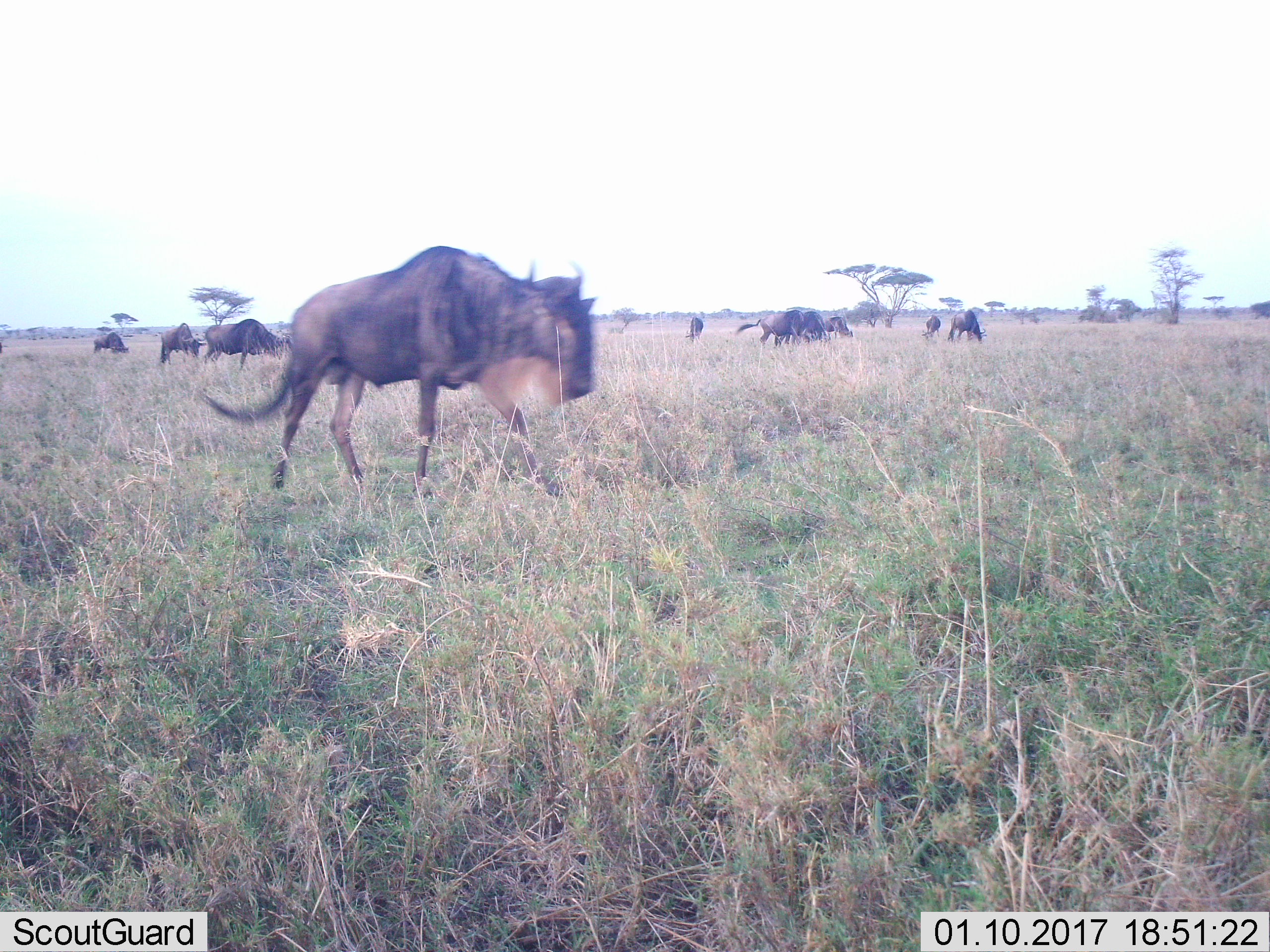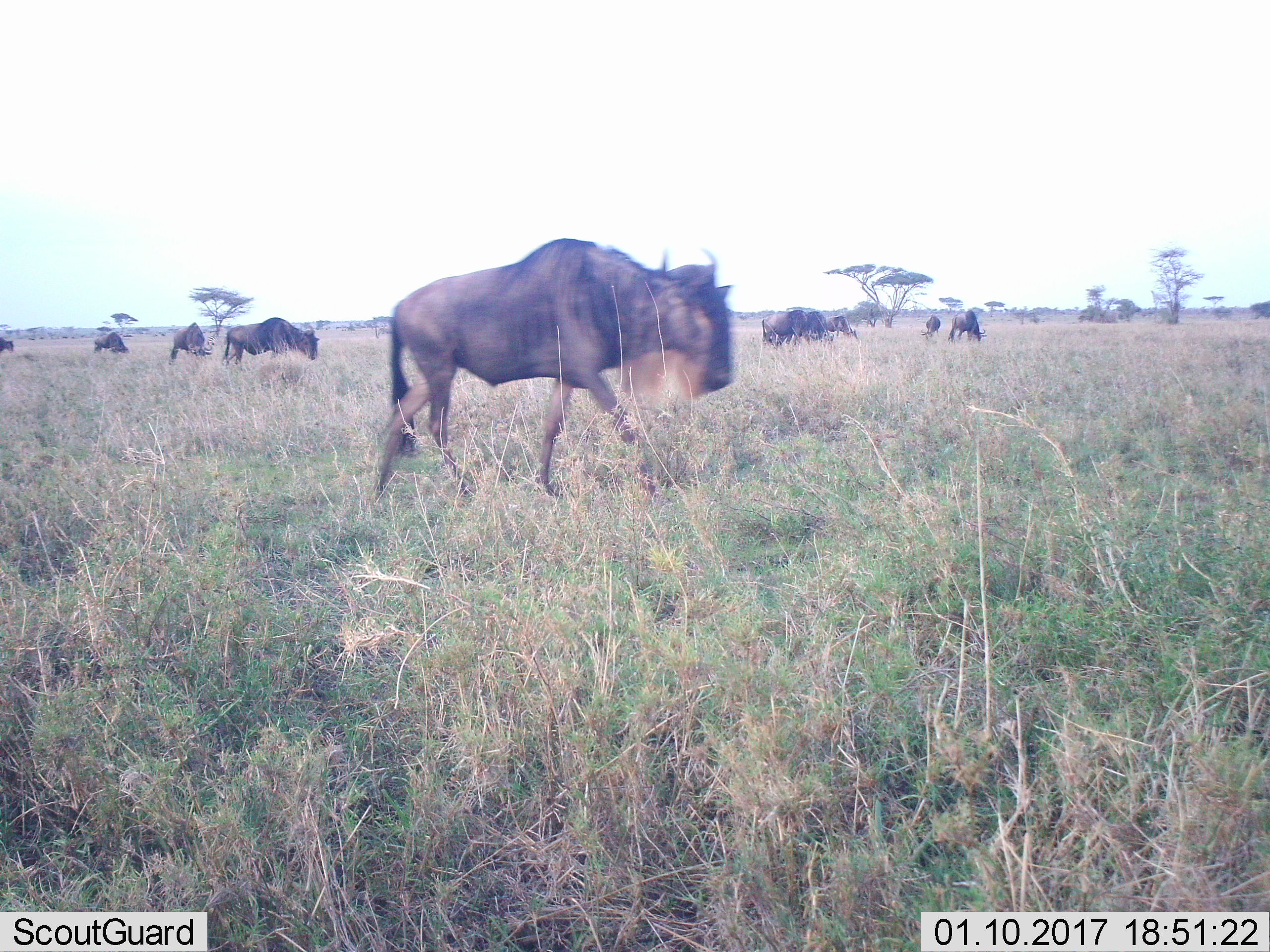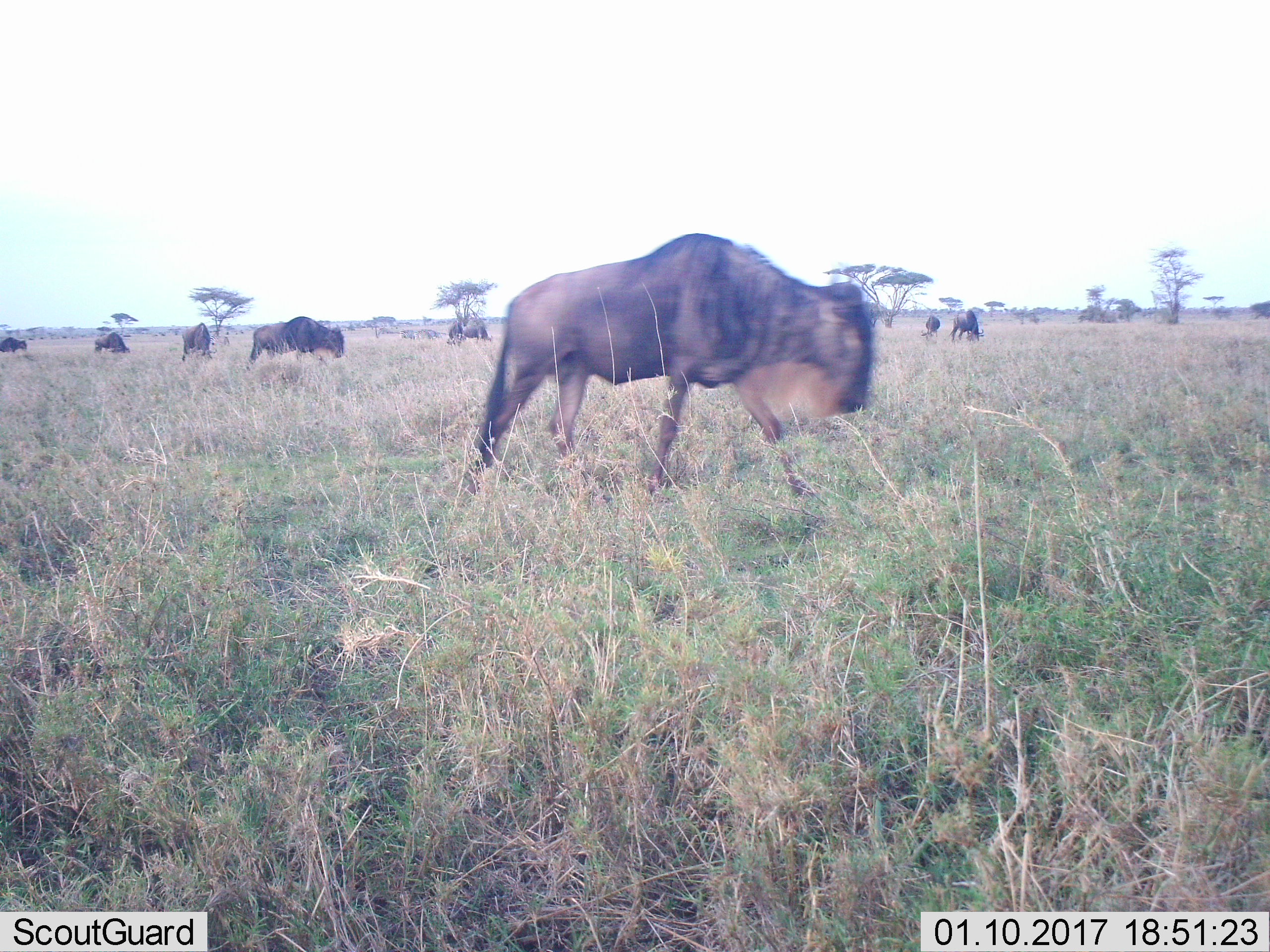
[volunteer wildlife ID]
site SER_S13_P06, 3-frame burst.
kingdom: Animalia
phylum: Chordata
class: Mammalia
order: Artiodactyla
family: Bovidae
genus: Connochaetes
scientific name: Connochaetes taurinus taurinus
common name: blue wildebeest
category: wildebeestblue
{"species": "wildebeestblue (blue wildebeest) (Connochaetes taurinus taurinus)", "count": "11-50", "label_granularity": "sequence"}